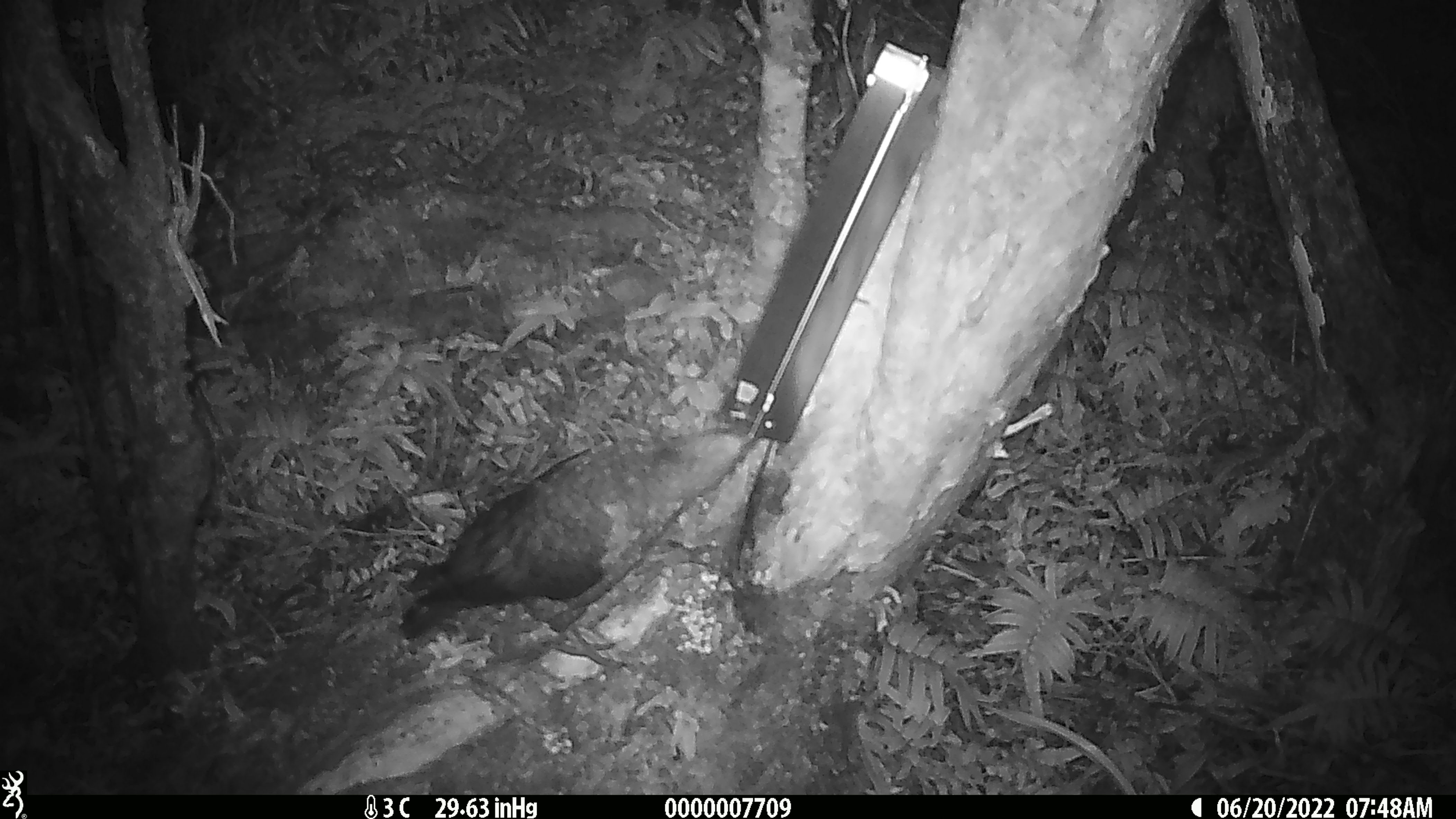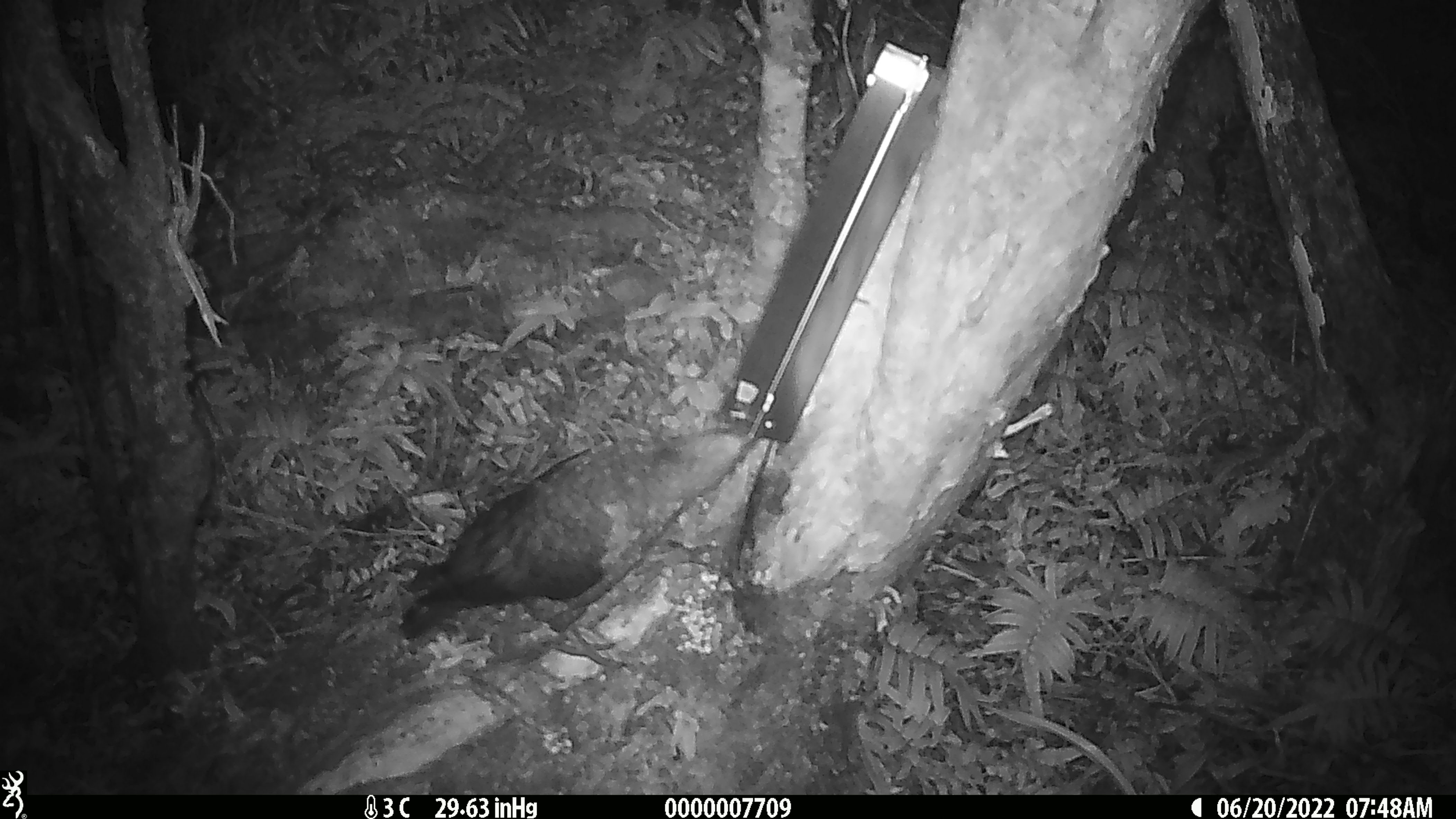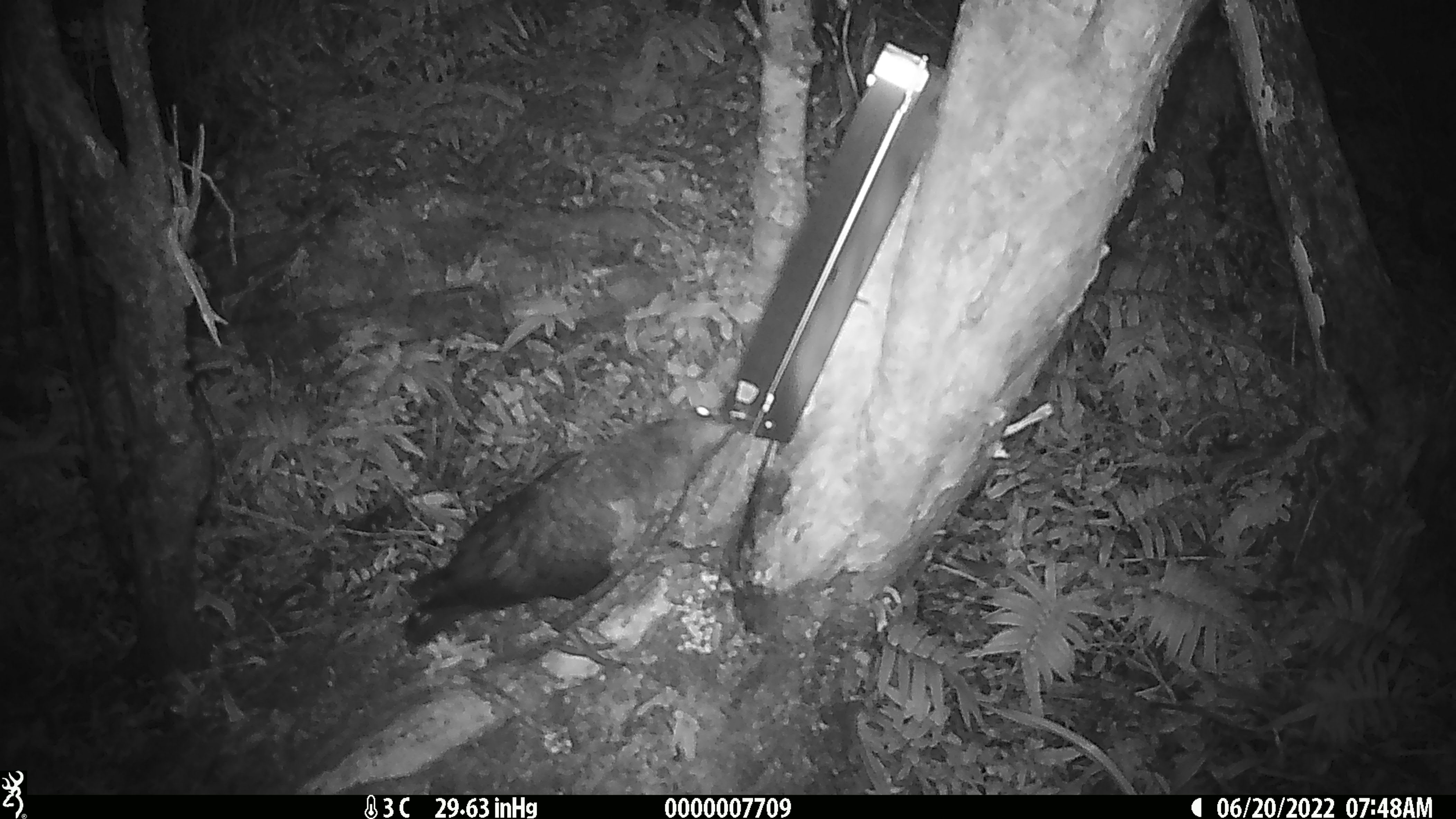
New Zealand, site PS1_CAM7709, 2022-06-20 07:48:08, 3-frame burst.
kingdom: Animalia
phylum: Chordata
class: Aves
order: Psittaciformes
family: Strigopidae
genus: Nestor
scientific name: Nestor notabilis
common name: kea